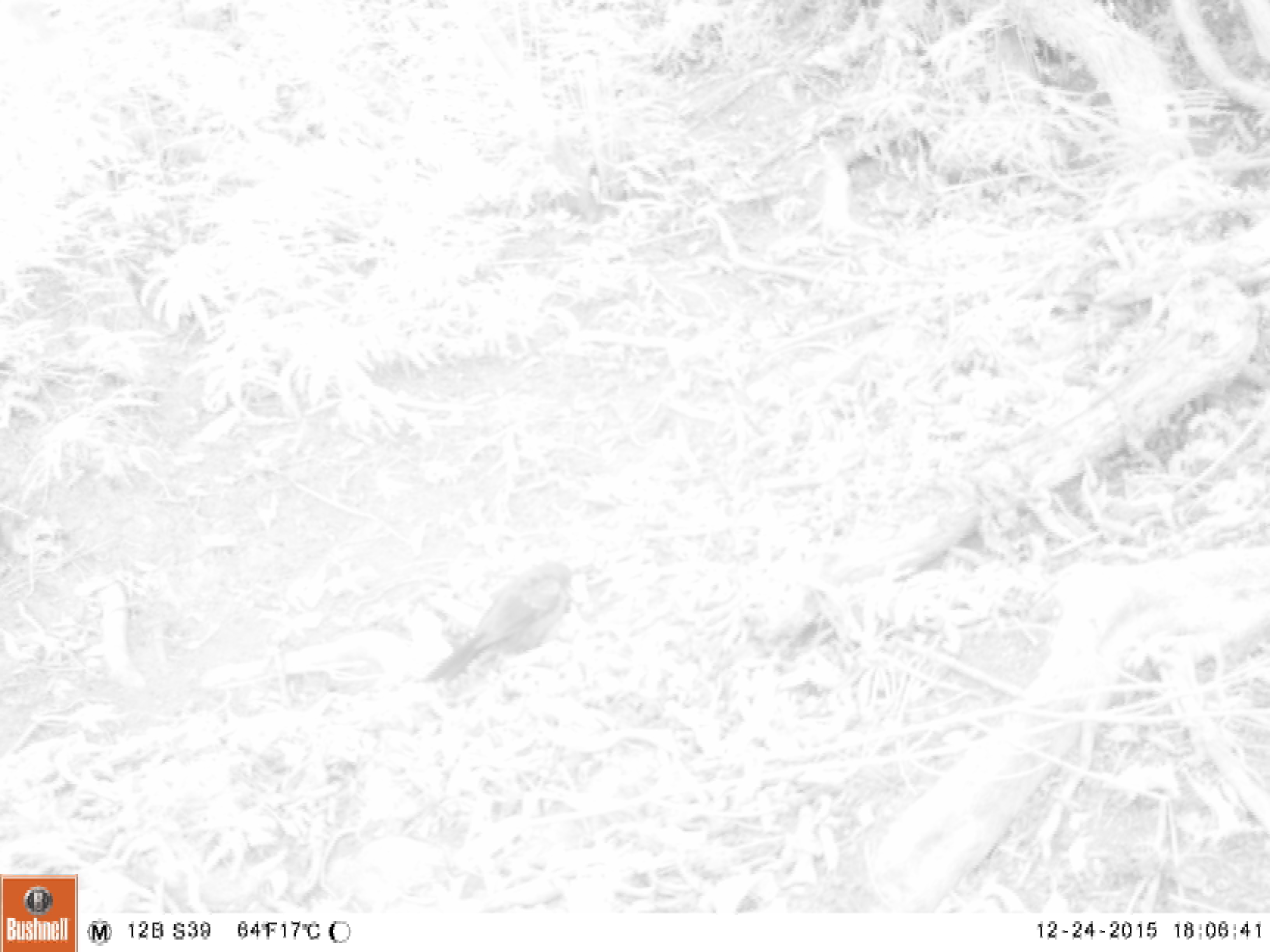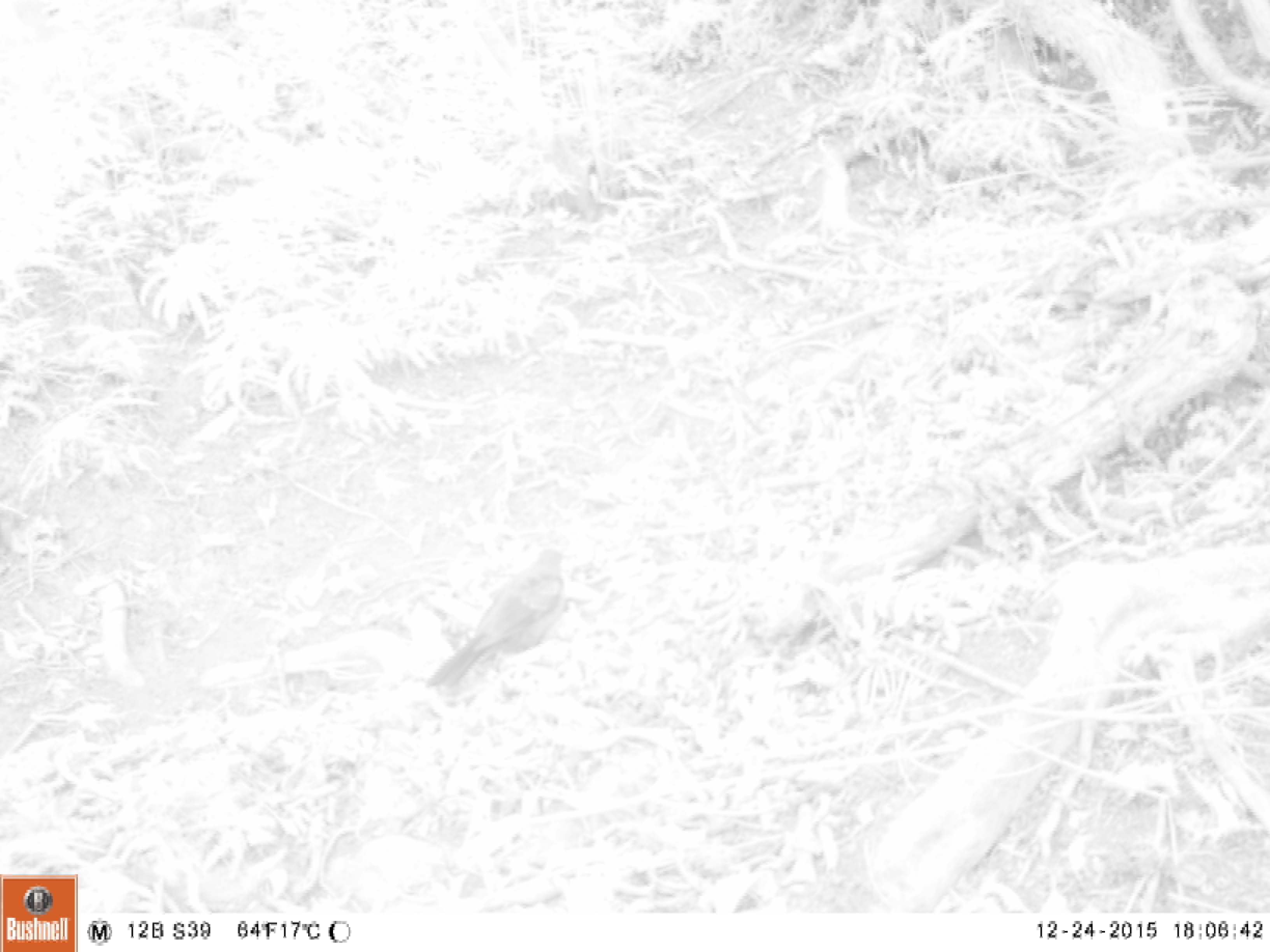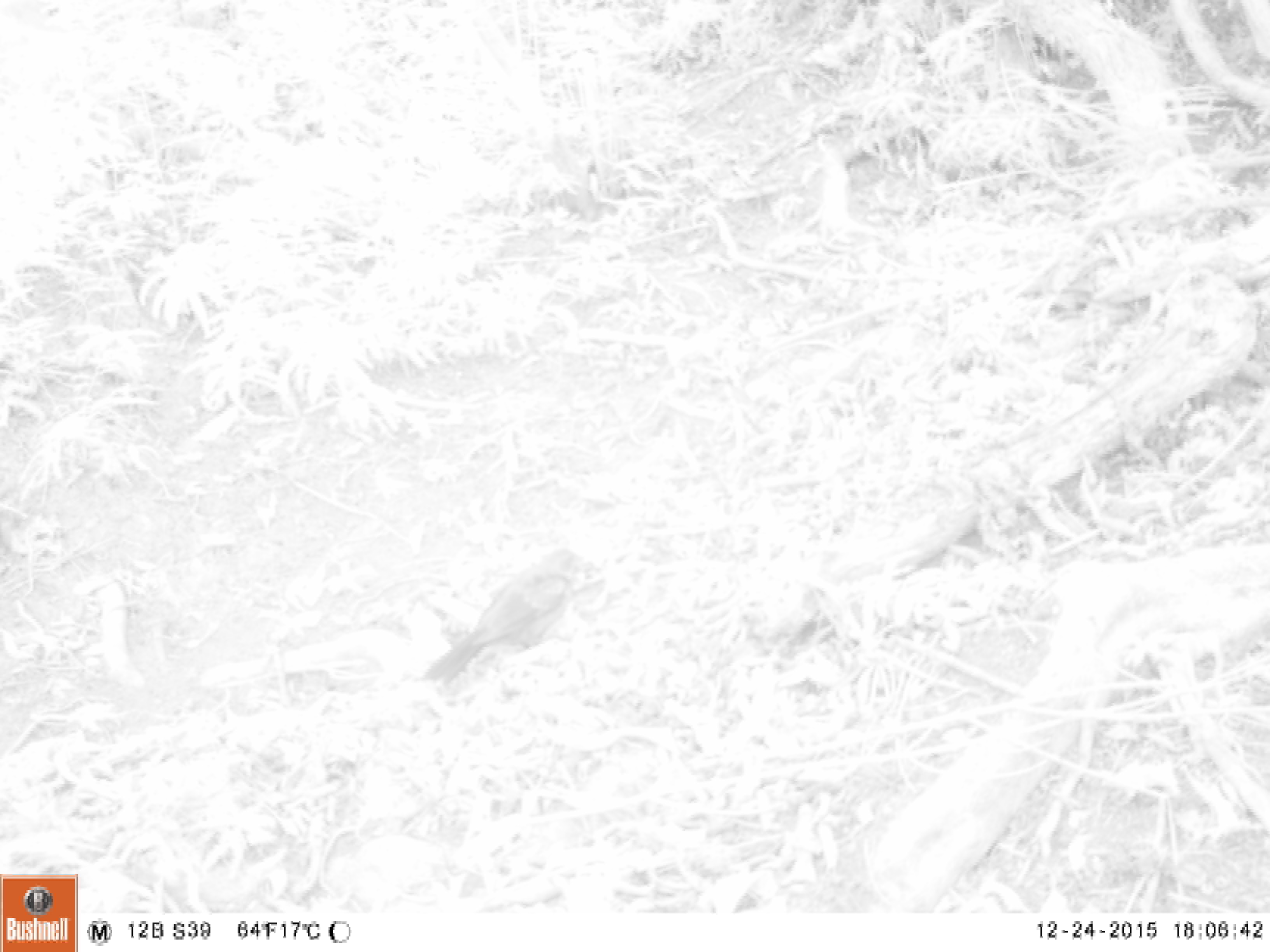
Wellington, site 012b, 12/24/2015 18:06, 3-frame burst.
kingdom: Animalia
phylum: Chordata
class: Aves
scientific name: Aves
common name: bird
Bird (Aves).